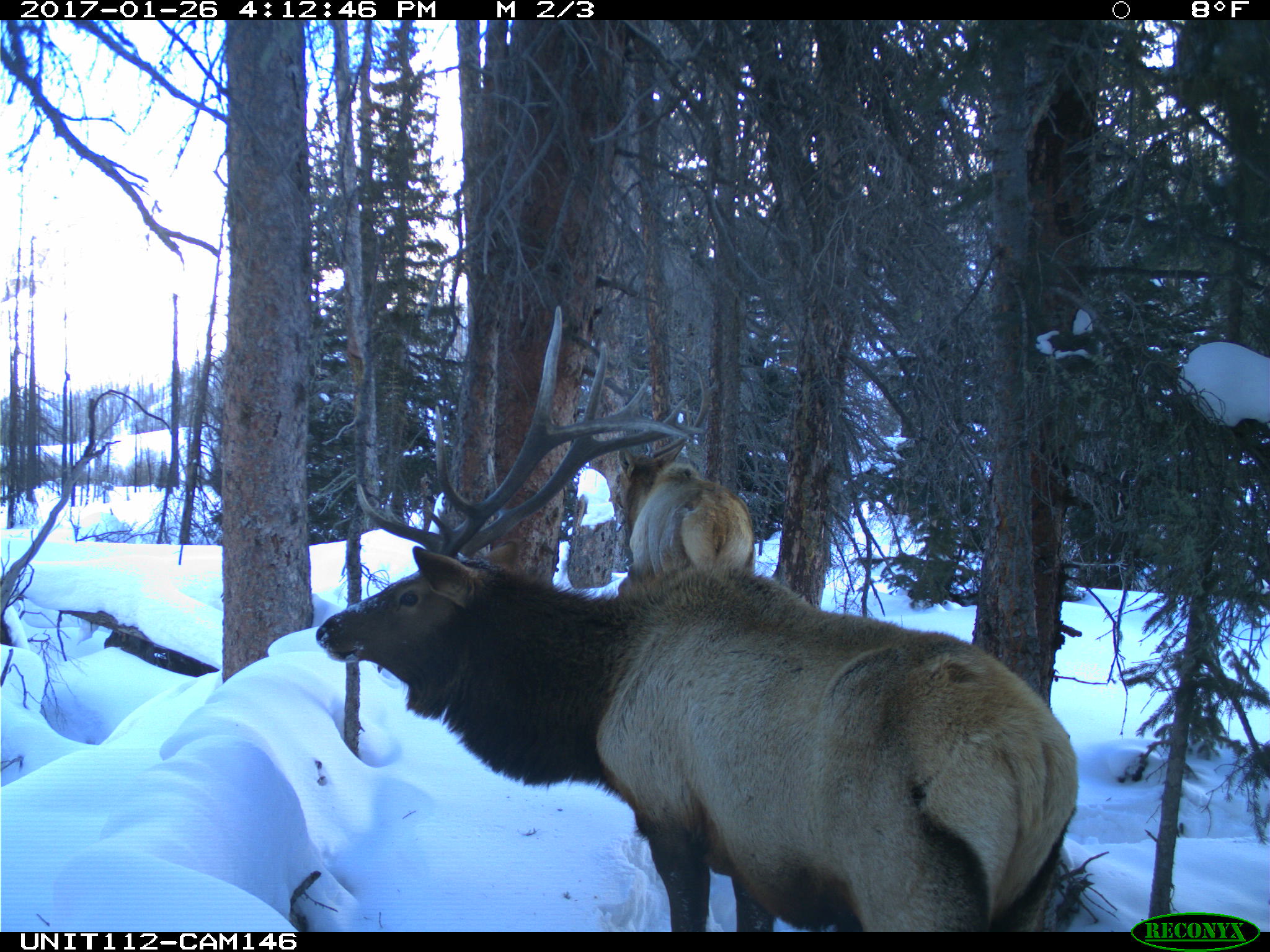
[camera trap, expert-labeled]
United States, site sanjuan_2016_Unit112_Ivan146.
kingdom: Animalia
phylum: Chordata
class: Mammalia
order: Artiodactyla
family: Cervidae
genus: Cervus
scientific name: Cervus elaphus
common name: red deer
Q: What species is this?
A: Cervus elaphus (red deer).